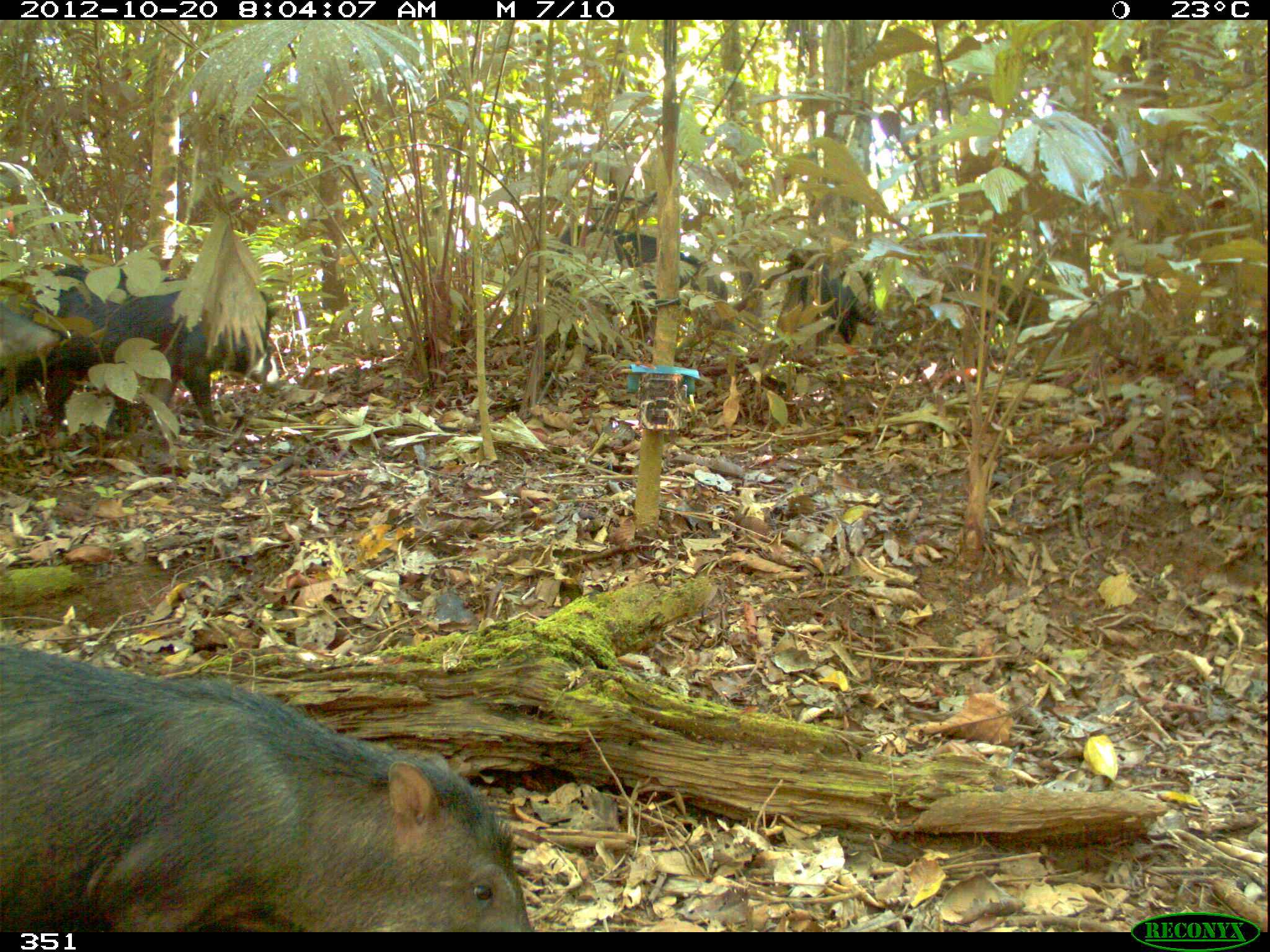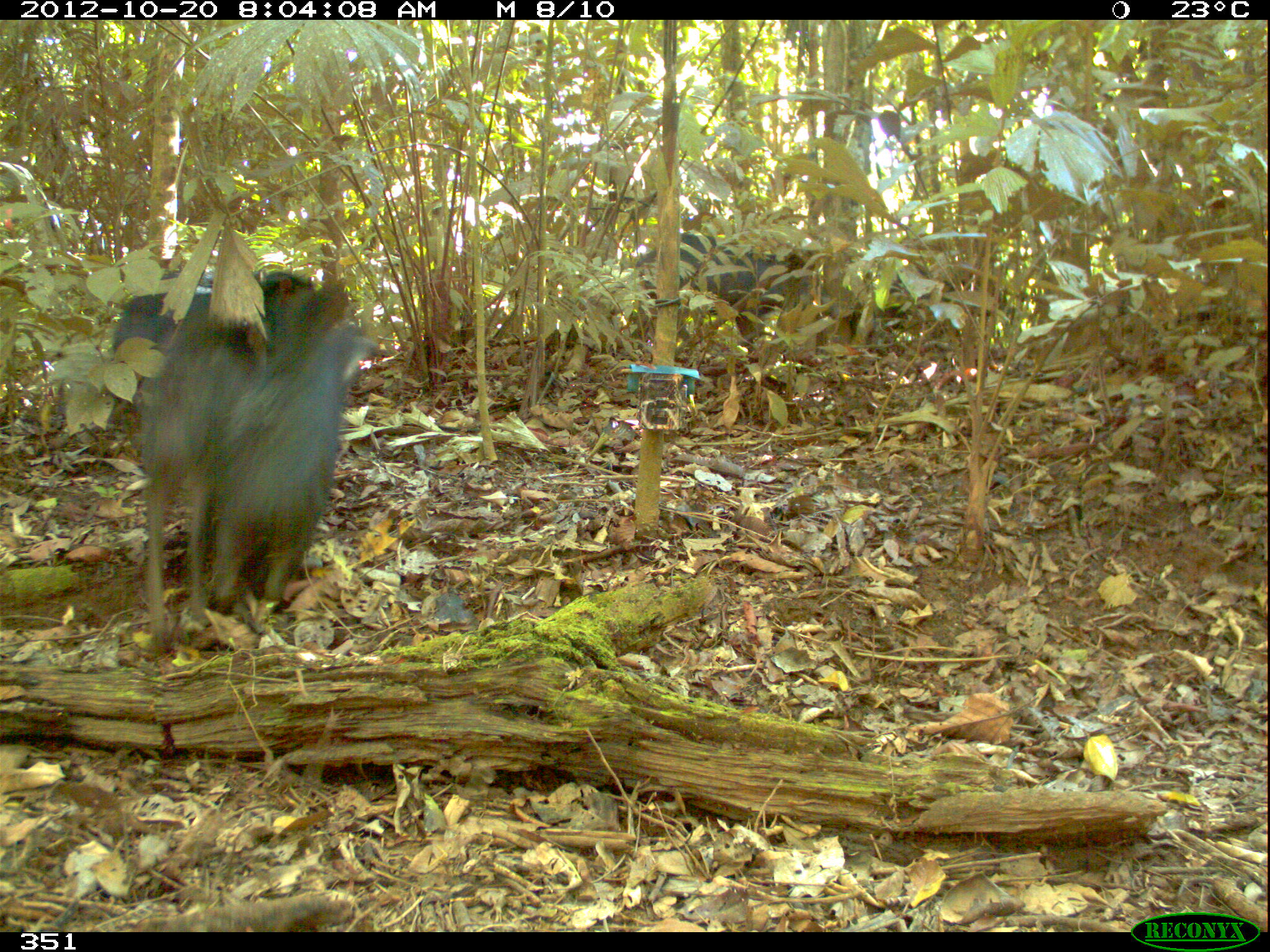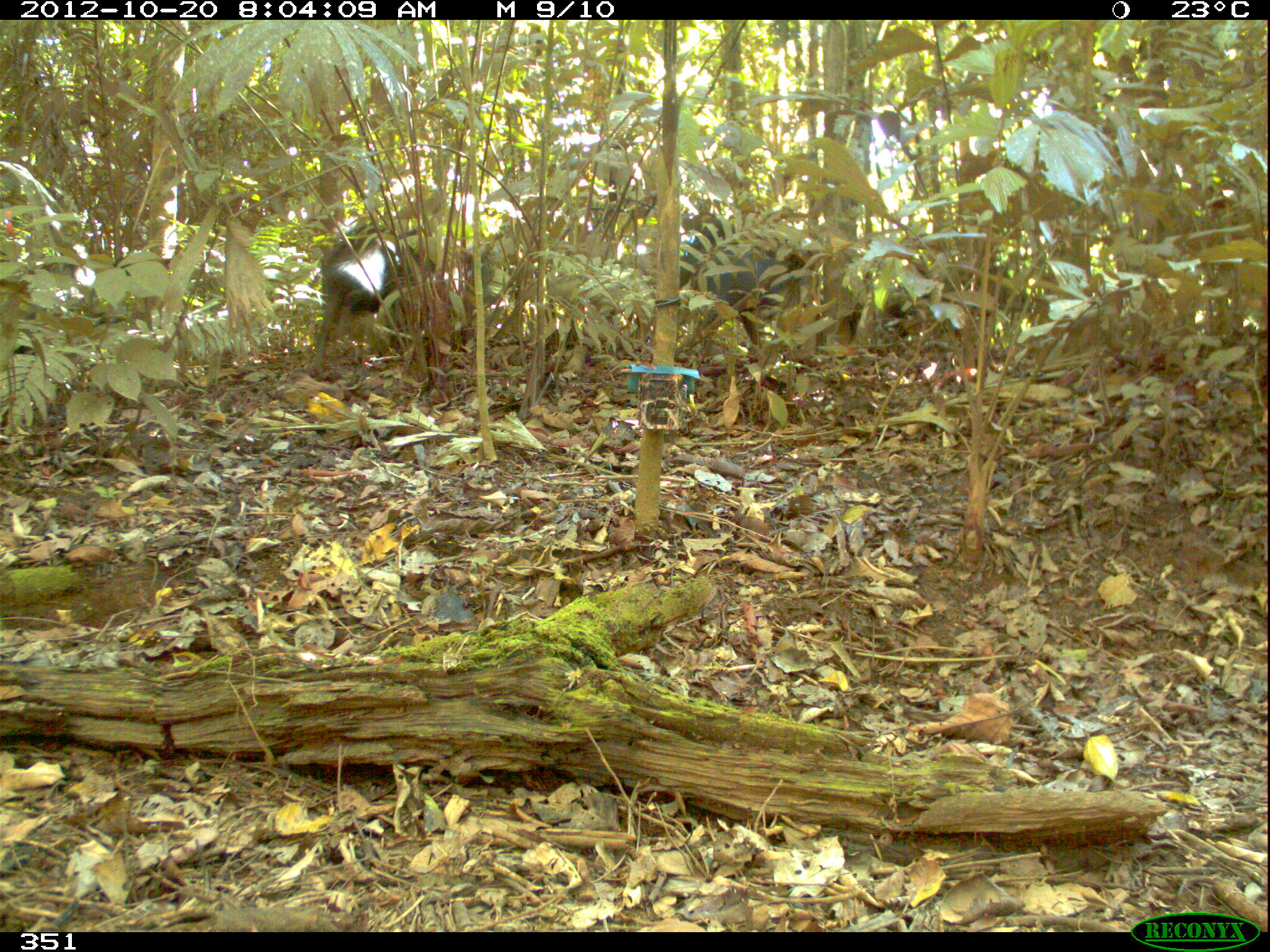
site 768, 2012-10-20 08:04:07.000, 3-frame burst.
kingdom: Animalia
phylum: Chordata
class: Mammalia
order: Artiodactyla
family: Tayassuidae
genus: Tayassu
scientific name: Tayassu pecari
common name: white-lipped peccary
Tayassu pecari (white-lipped peccary).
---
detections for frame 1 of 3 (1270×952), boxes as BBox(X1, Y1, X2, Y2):
tayassu pecari: BBox(0, 644, 538, 932); BBox(0, 257, 270, 441); BBox(539, 224, 731, 356); BBox(788, 243, 879, 353); BBox(0, 305, 62, 368)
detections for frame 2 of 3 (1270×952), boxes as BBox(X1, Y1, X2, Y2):
tayassu pecari: BBox(132, 277, 347, 652); BBox(199, 322, 384, 649); BBox(100, 268, 315, 414); BBox(840, 253, 1012, 357); BBox(689, 242, 816, 337); BBox(632, 229, 718, 314)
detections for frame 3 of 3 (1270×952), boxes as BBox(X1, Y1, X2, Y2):
tayassu pecari: BBox(692, 228, 917, 356); BBox(307, 221, 470, 374); BBox(678, 219, 741, 304)